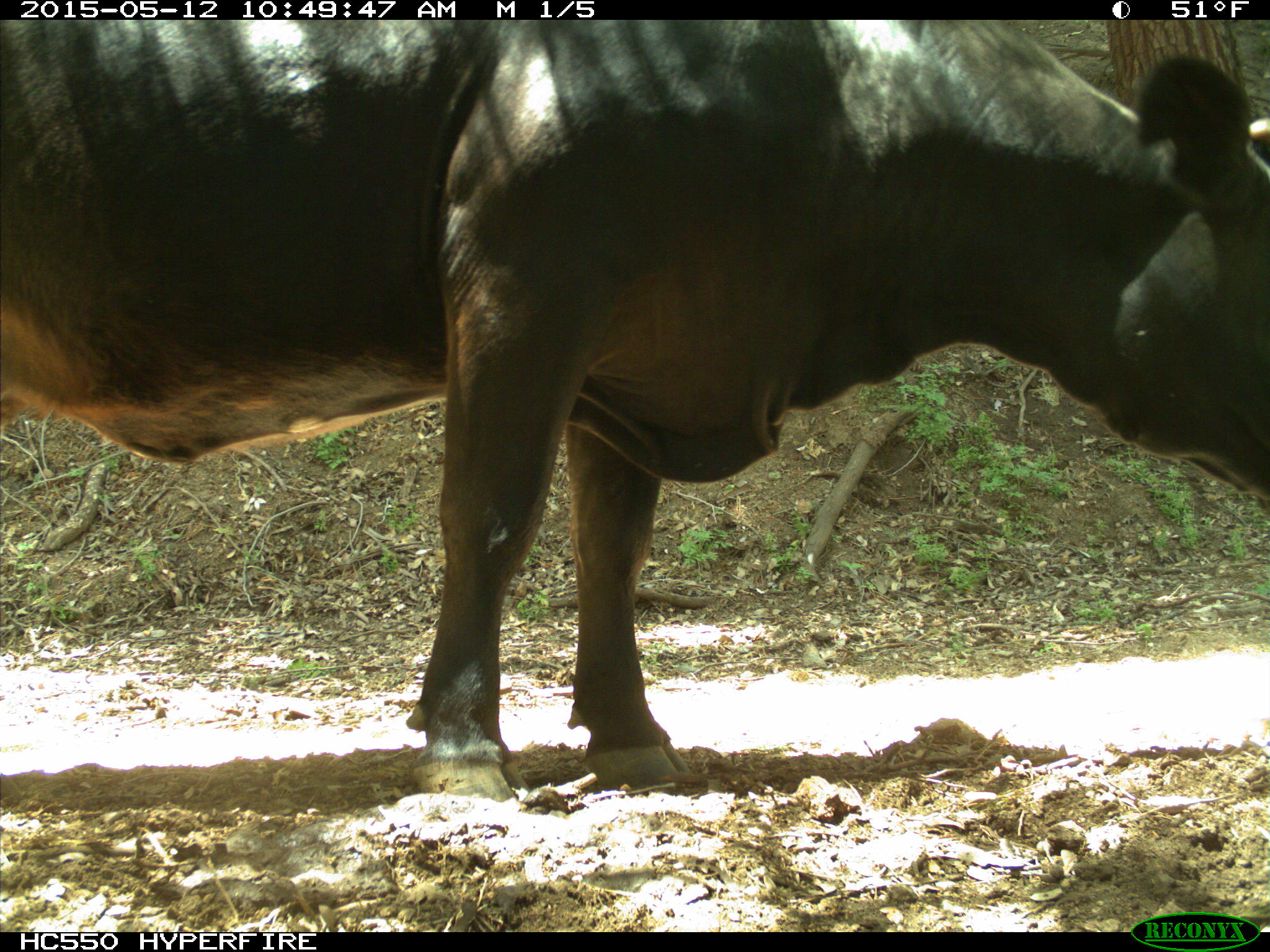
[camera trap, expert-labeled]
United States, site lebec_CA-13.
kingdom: Animalia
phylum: Chordata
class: Mammalia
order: Artiodactyla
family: Bovidae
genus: Bos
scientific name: Bos taurus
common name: domestic cow